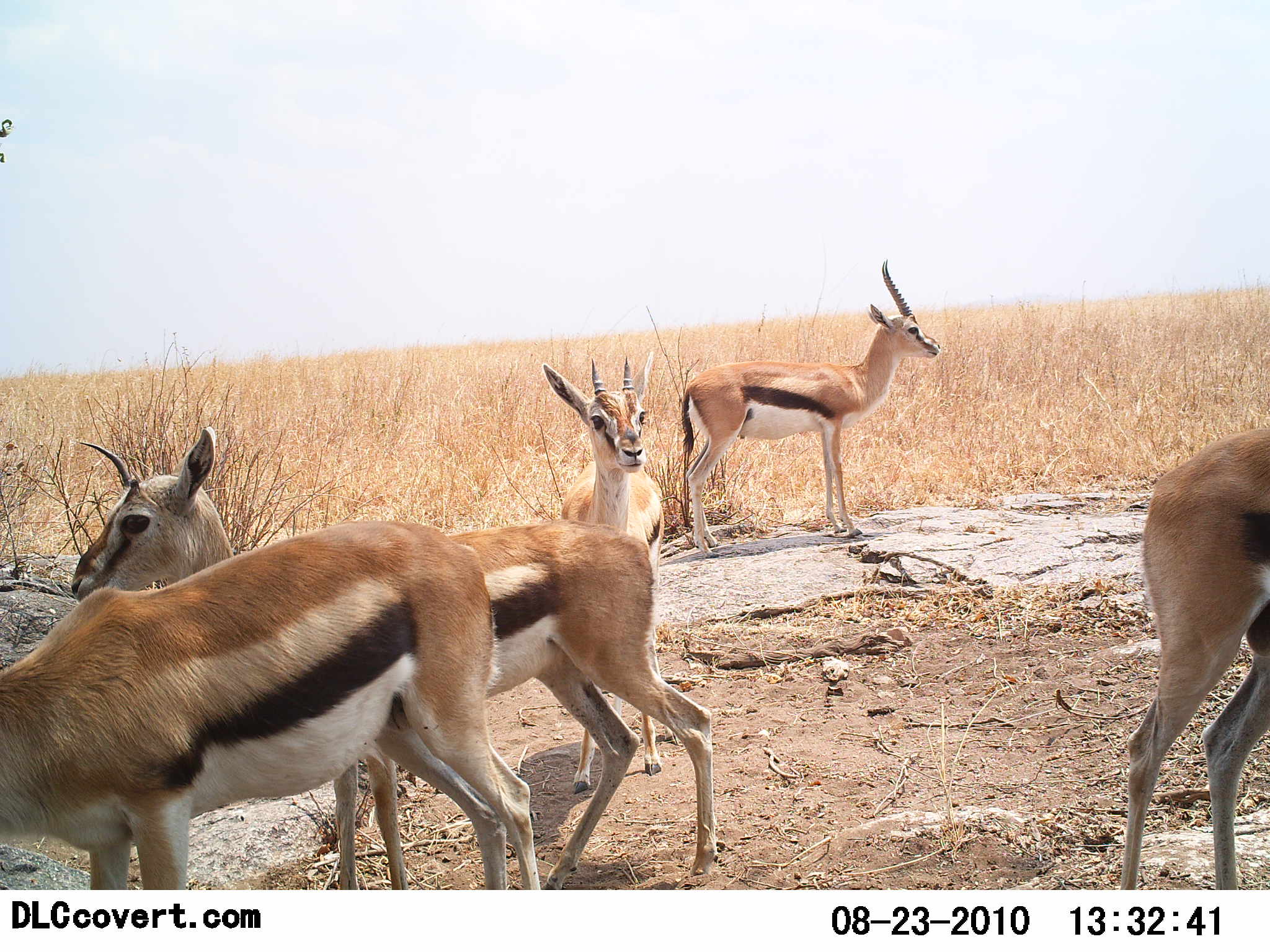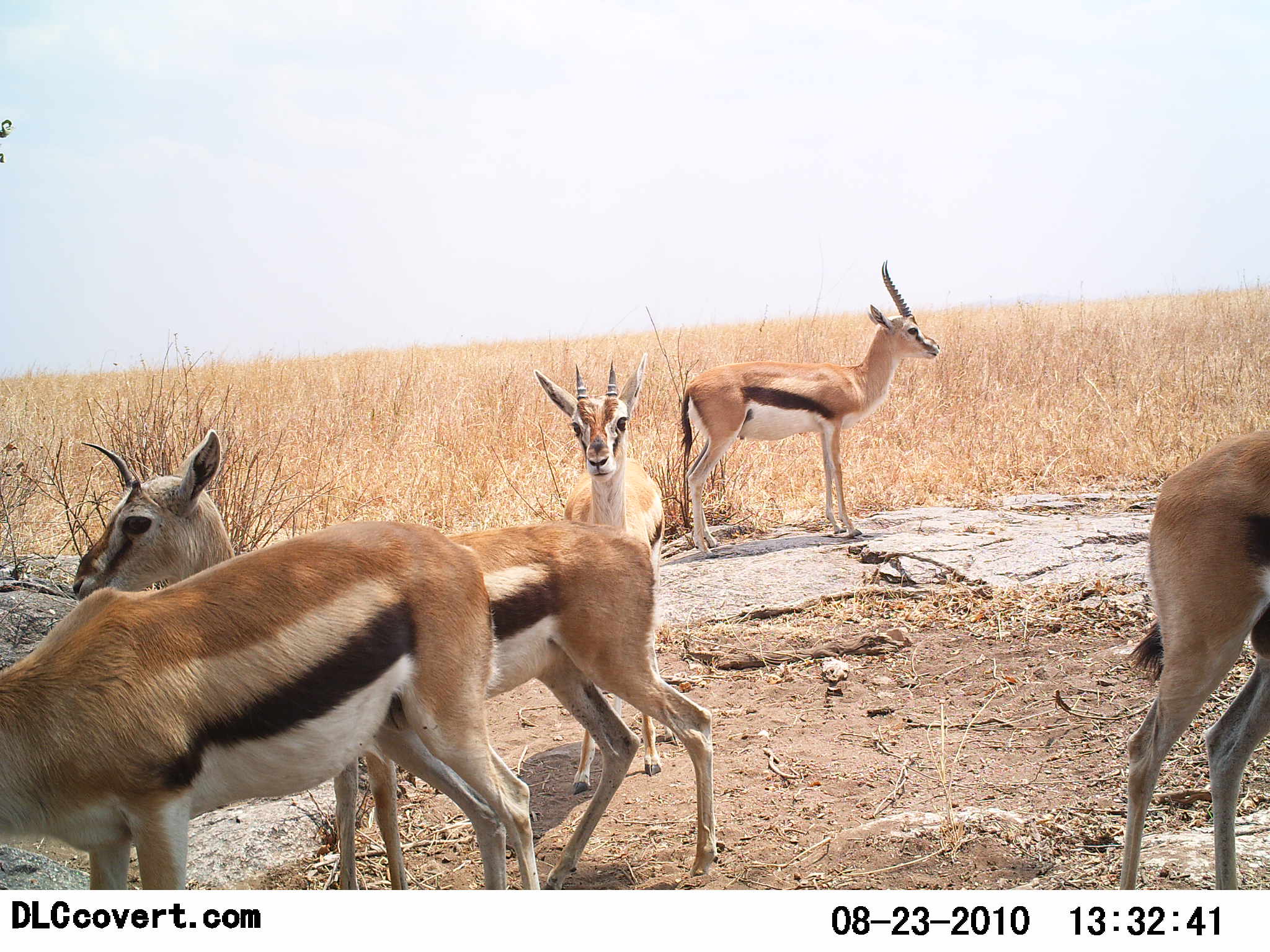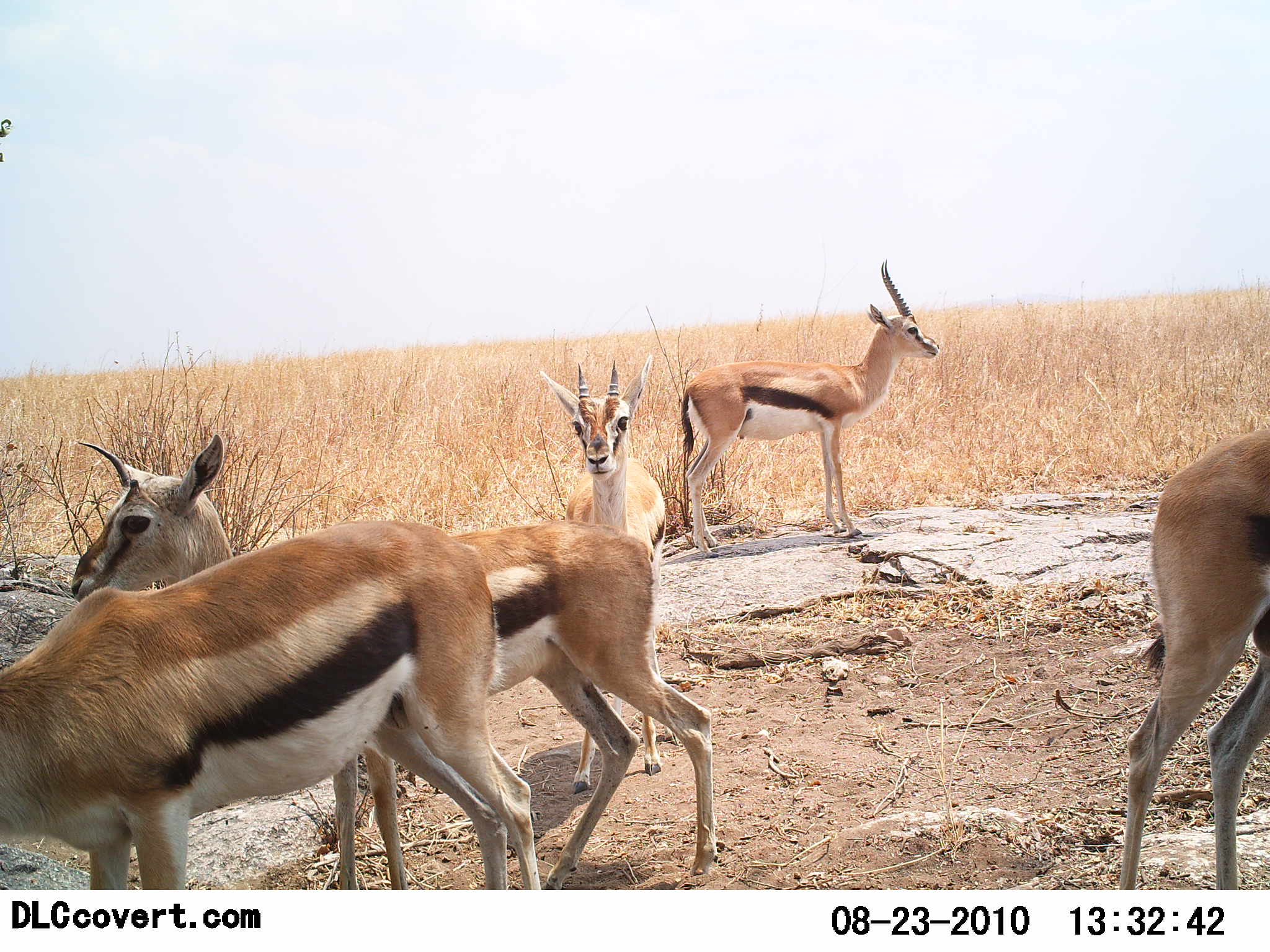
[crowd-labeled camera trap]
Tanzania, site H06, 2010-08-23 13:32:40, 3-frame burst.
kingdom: Animalia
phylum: Chordata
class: Mammalia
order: Artiodactyla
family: Bovidae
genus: Eudorcas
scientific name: Eudorcas thomsonii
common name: thomson's gazelle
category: gazellethomsons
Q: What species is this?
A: Gazellethomsons (thomson's gazelle) (Eudorcas thomsonii).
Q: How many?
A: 5.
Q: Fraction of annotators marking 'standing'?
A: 100%.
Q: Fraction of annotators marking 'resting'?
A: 15%.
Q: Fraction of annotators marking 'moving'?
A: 0%.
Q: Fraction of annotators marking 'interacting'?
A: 8%.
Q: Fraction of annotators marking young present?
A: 0%.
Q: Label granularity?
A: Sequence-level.